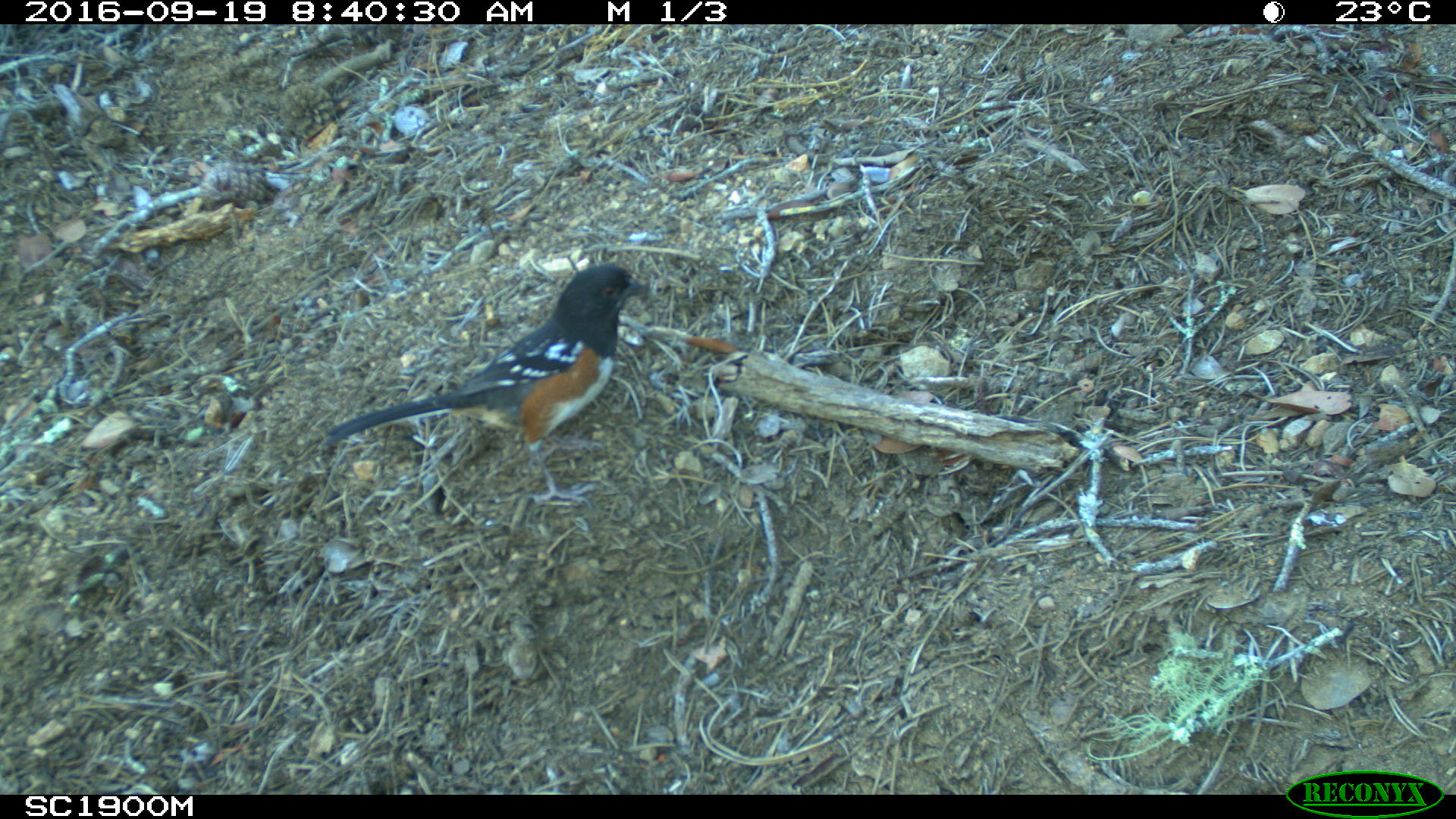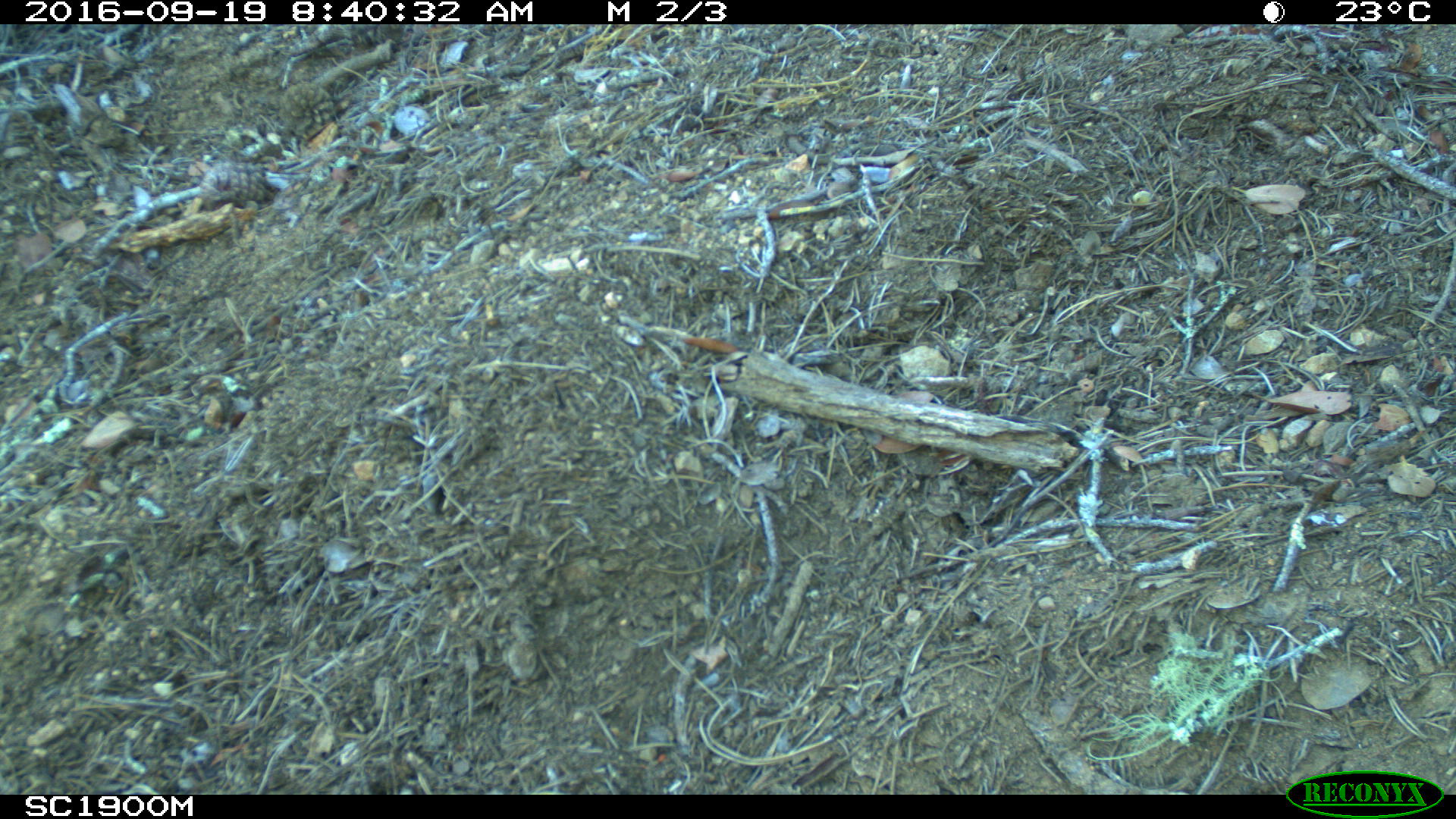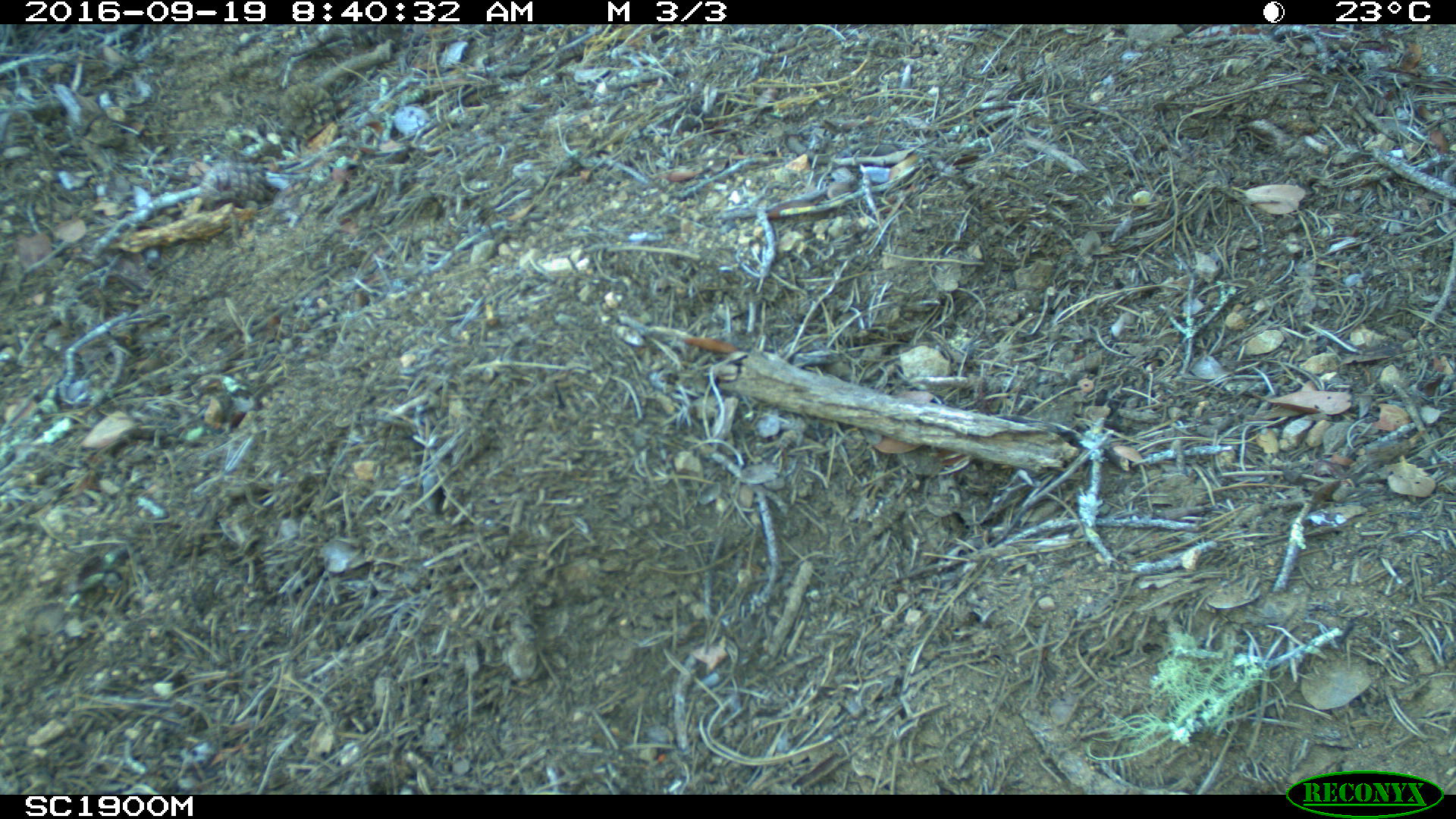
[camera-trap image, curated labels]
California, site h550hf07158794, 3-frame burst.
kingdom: Animalia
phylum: Chordata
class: Aves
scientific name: Aves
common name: bird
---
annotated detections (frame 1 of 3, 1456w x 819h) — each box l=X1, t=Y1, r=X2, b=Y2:
bird: l=325, t=262, r=651, b=508